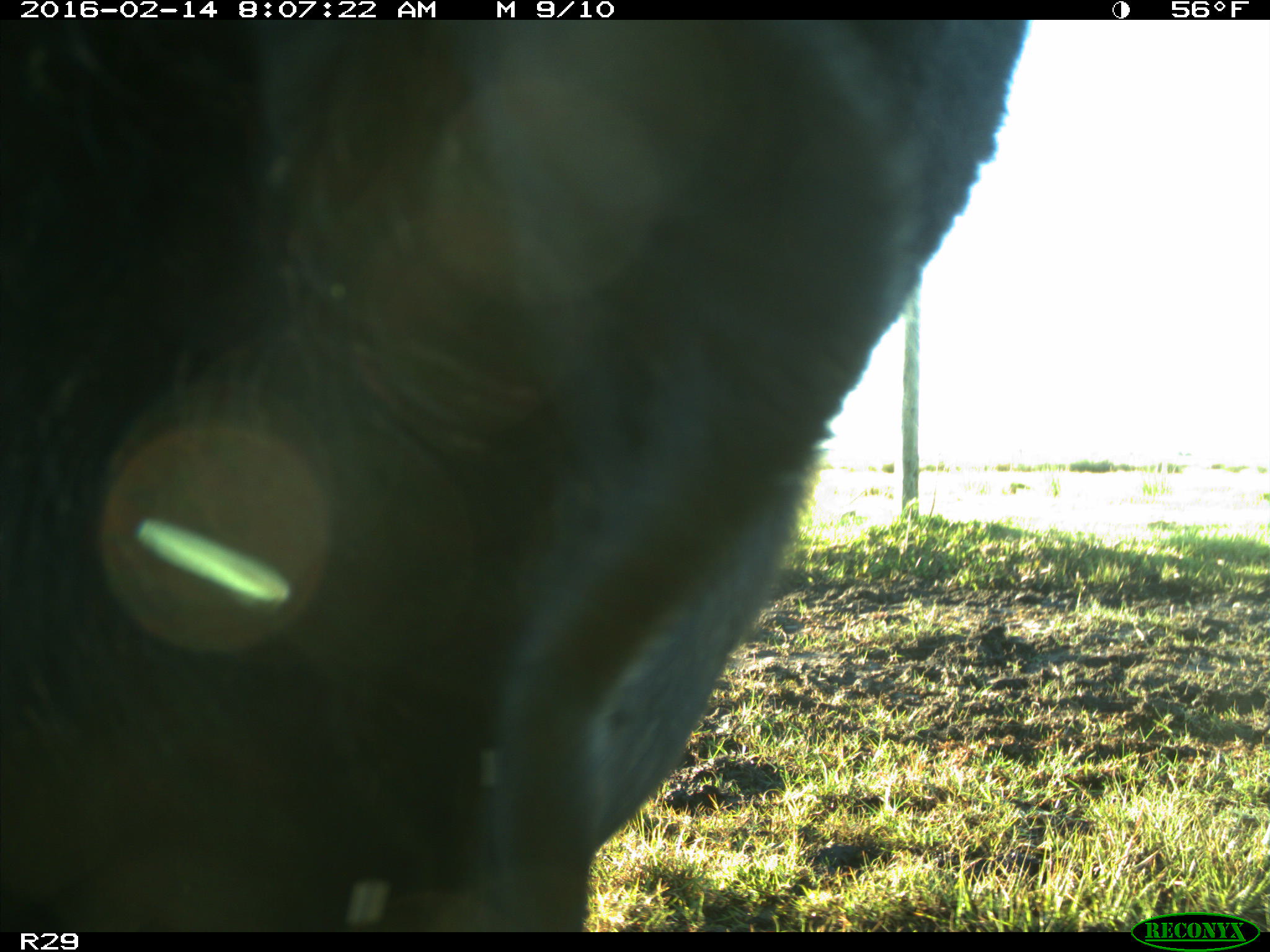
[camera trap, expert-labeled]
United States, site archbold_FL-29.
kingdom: Animalia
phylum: Chordata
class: Mammalia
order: Artiodactyla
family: Bovidae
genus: Bos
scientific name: Bos taurus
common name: domestic cow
Bos taurus (domestic cow).